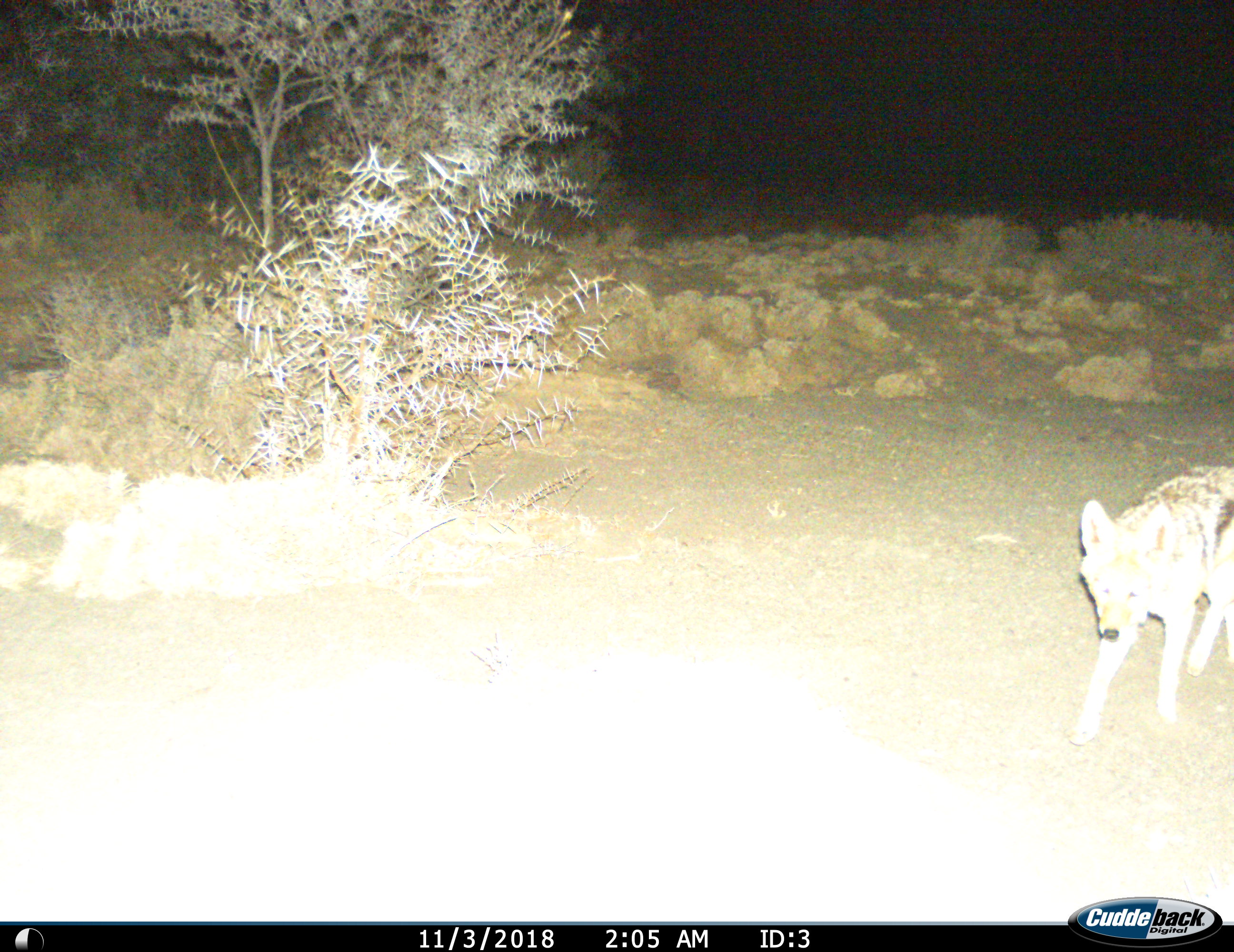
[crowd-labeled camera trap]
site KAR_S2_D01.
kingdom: Animalia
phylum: Chordata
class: Mammalia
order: Carnivora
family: Canidae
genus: Lupulella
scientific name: Lupulella mesomelas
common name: black-backed jackal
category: jackalblackbacked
Jackalblackbacked (black-backed jackal) (Lupulella mesomelas), count 1. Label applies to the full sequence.